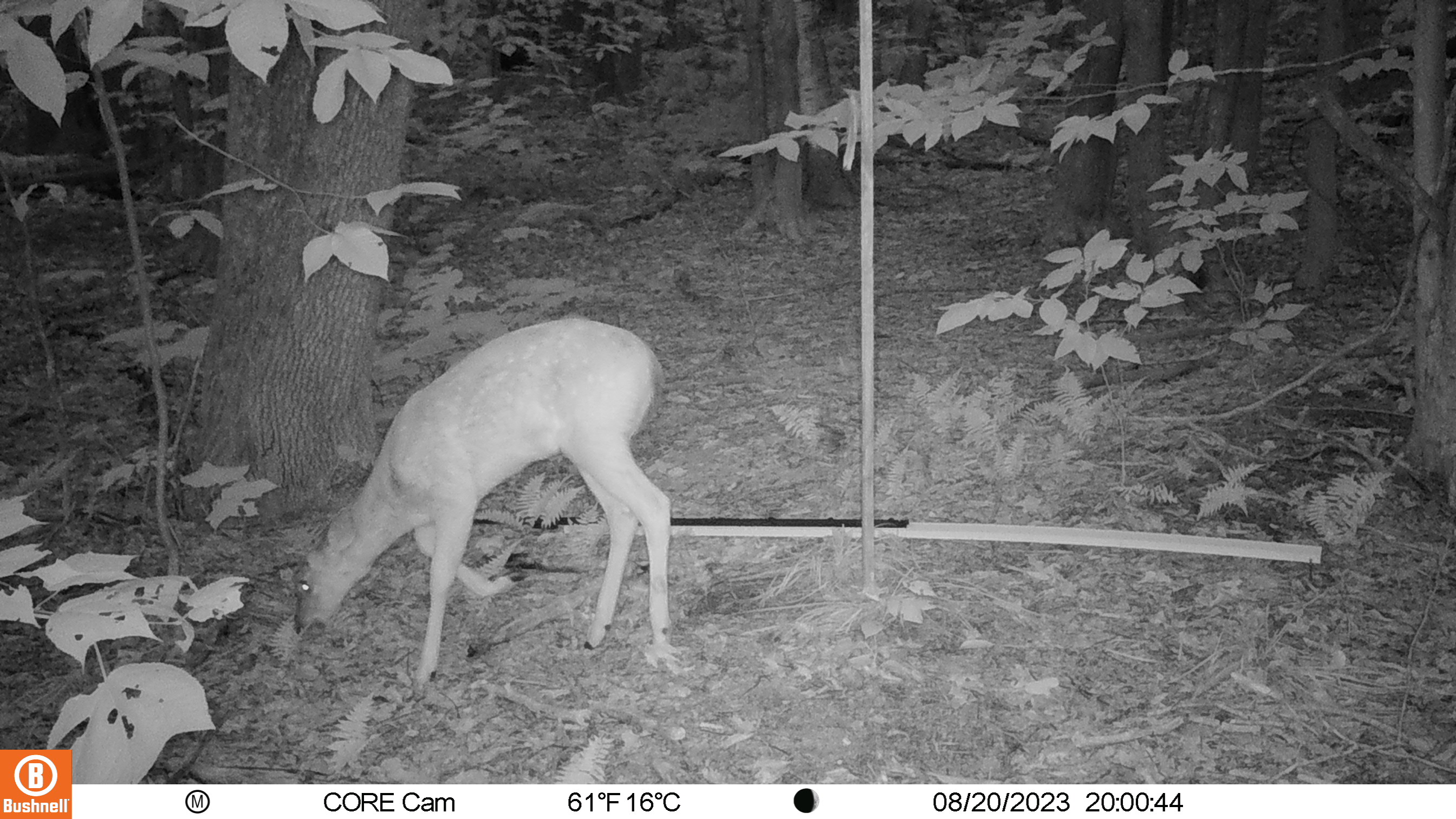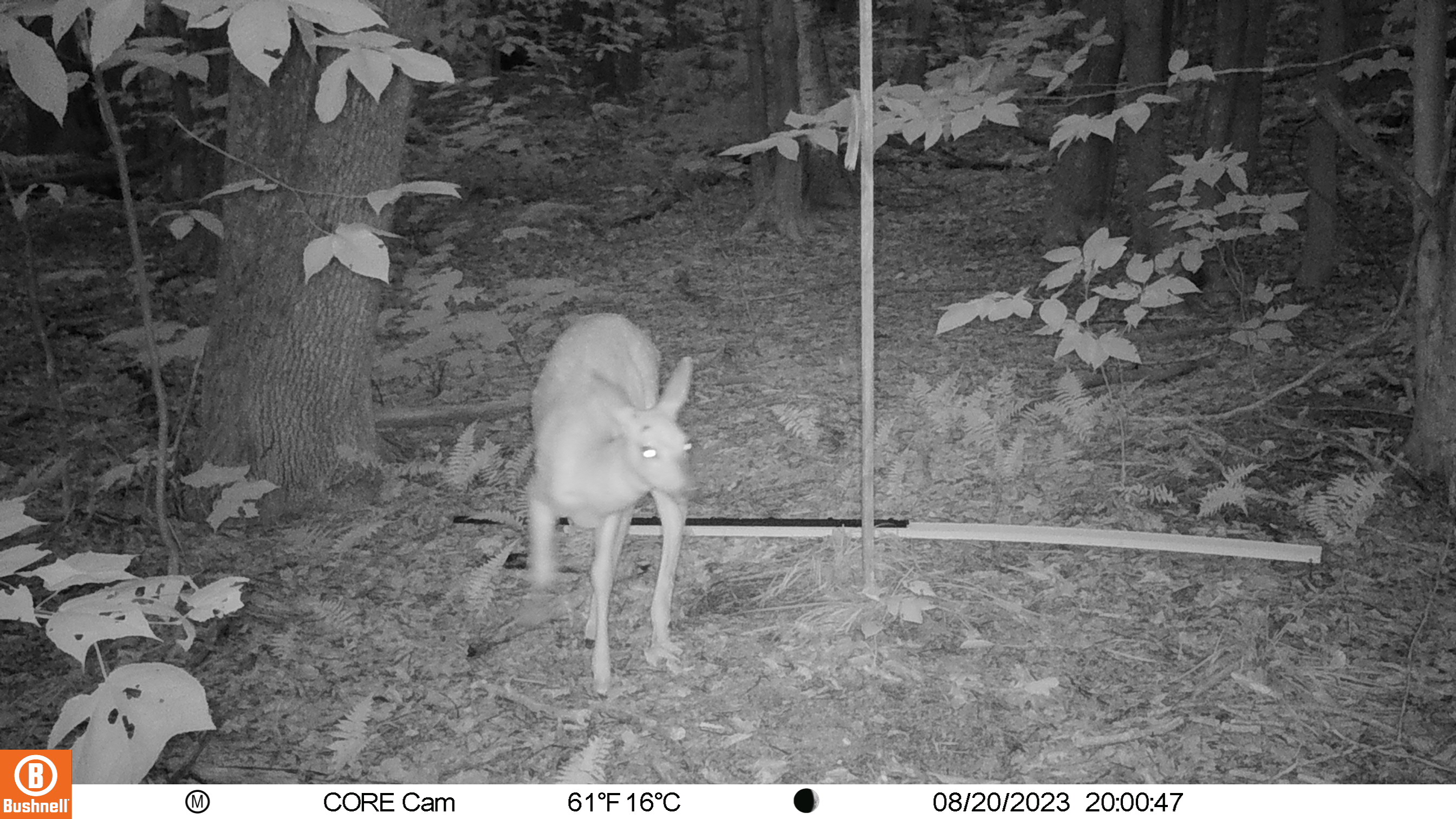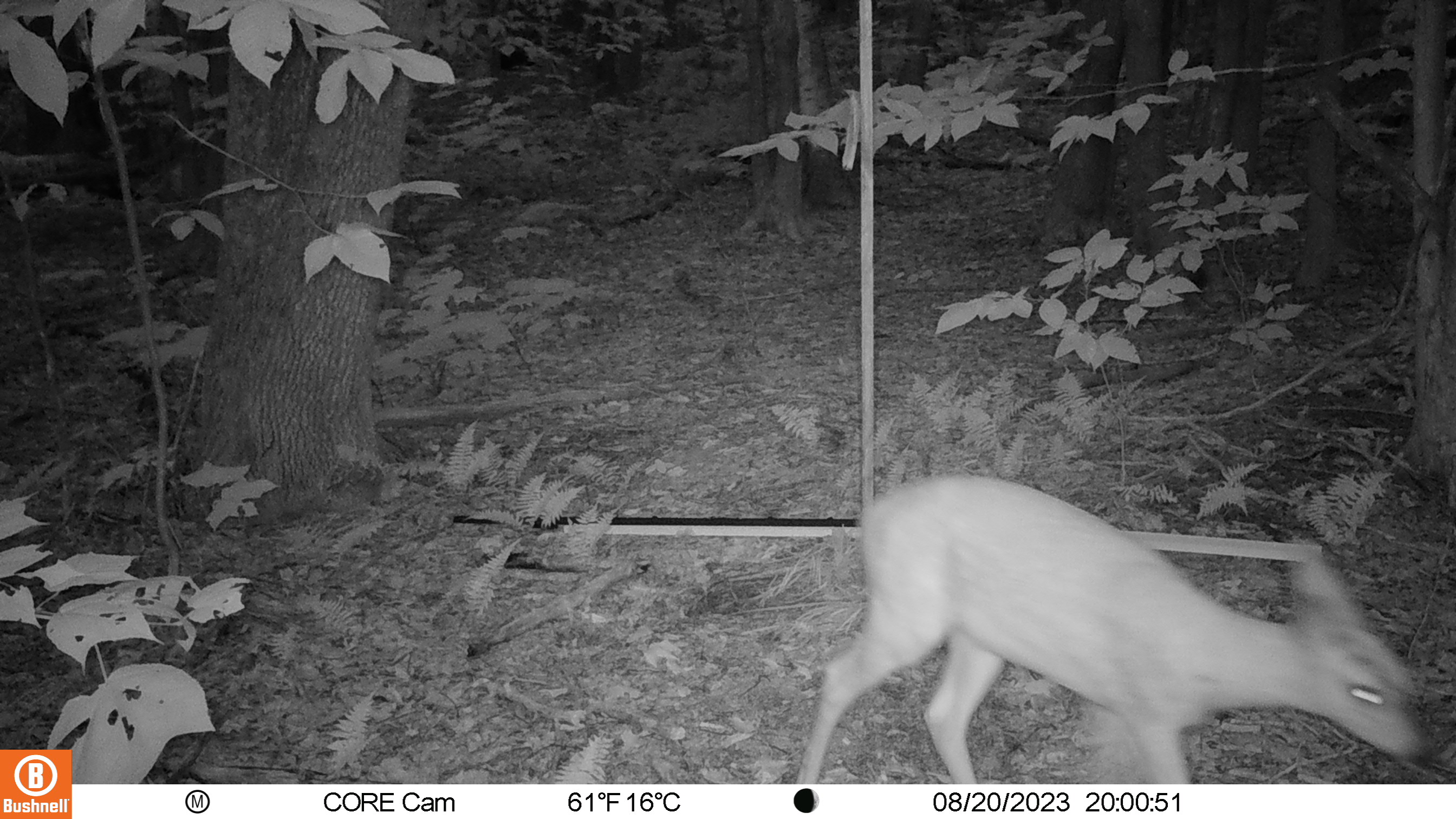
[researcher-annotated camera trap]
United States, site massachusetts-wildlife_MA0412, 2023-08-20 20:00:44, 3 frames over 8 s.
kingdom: Animalia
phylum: Chordata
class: Mammalia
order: Artiodactyla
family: Cervidae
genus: Odocoileus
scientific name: Odocoileus virginianus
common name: white-tailed deer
White-tailed deer (Odocoileus virginianus).